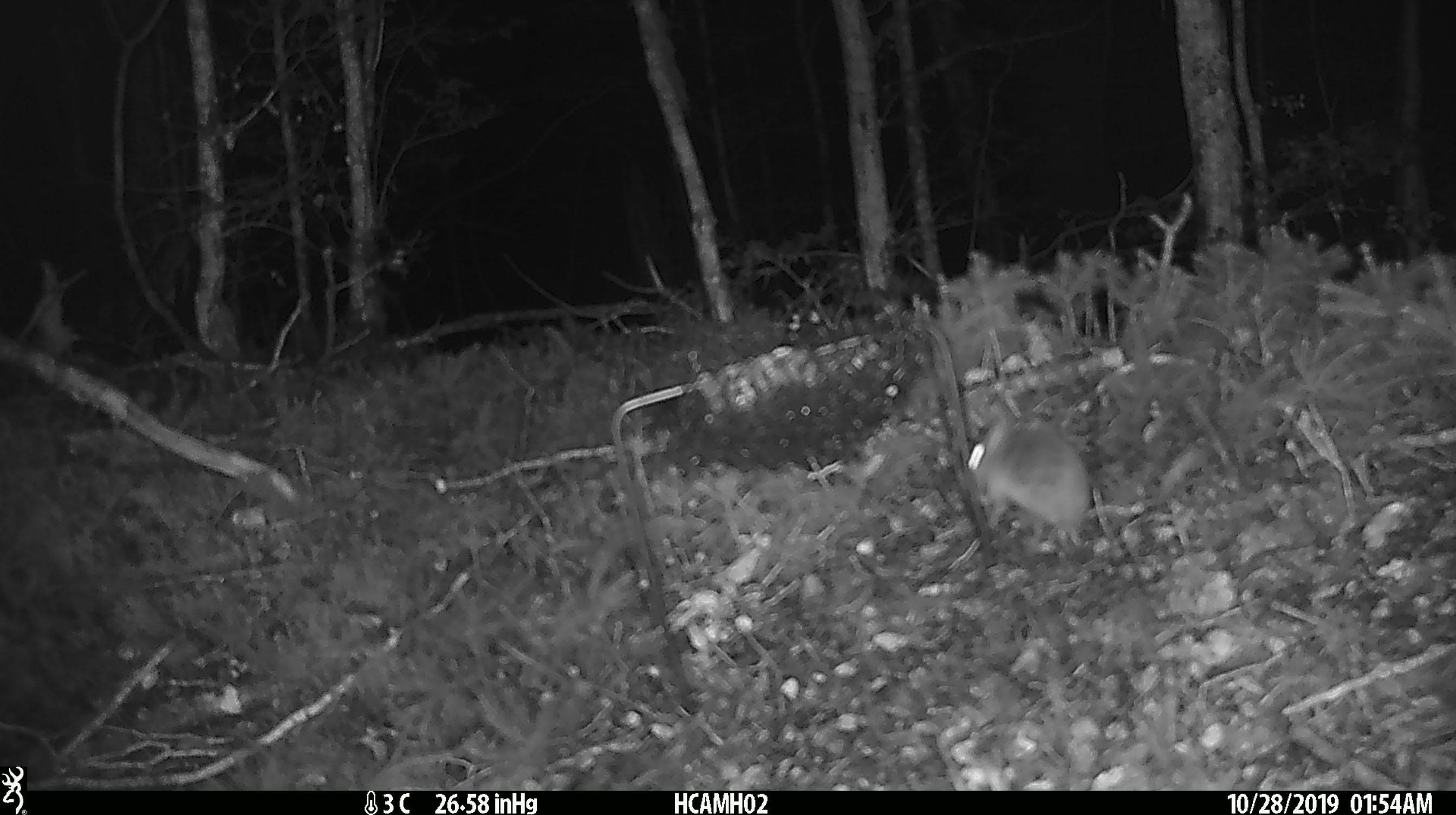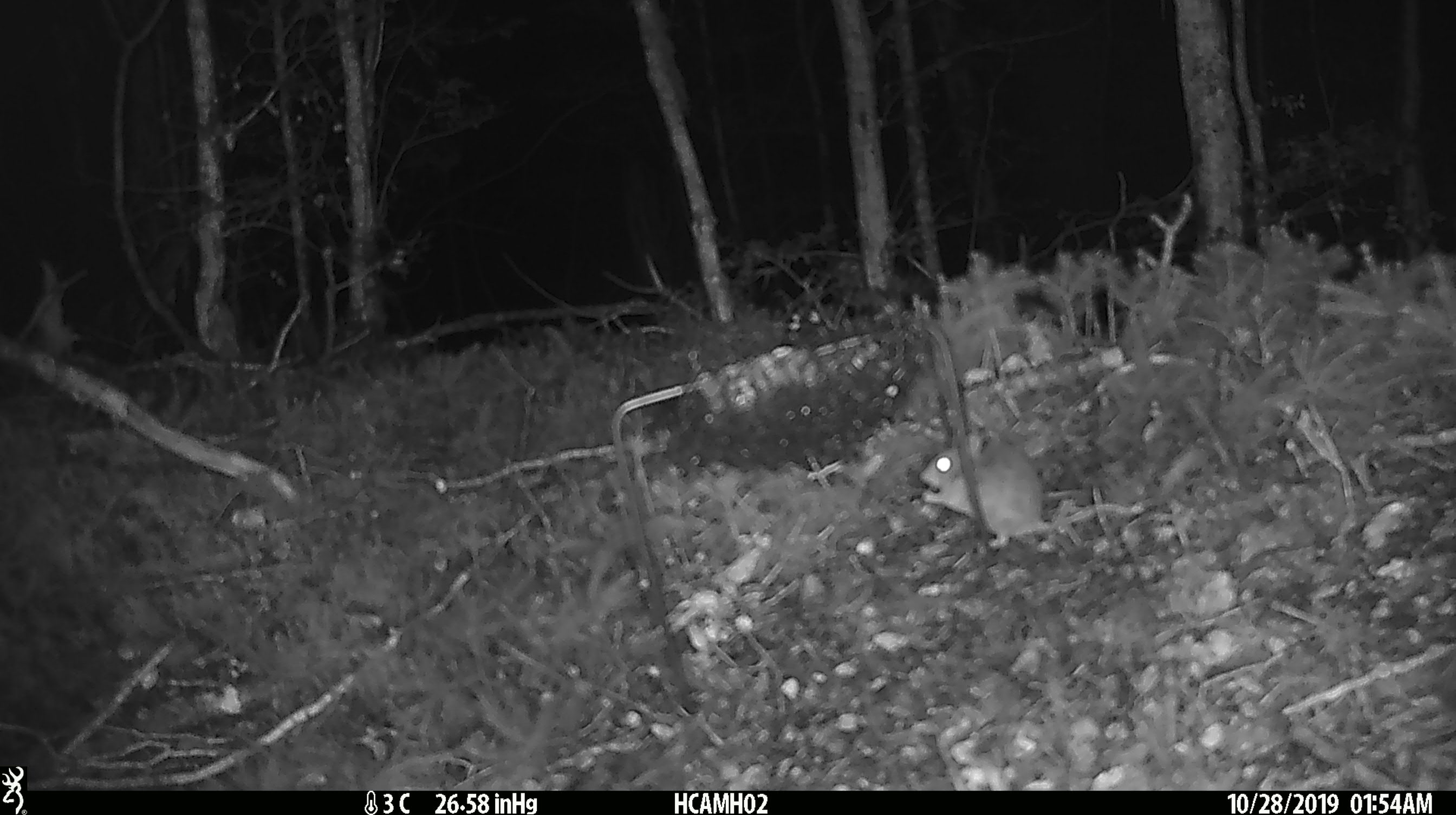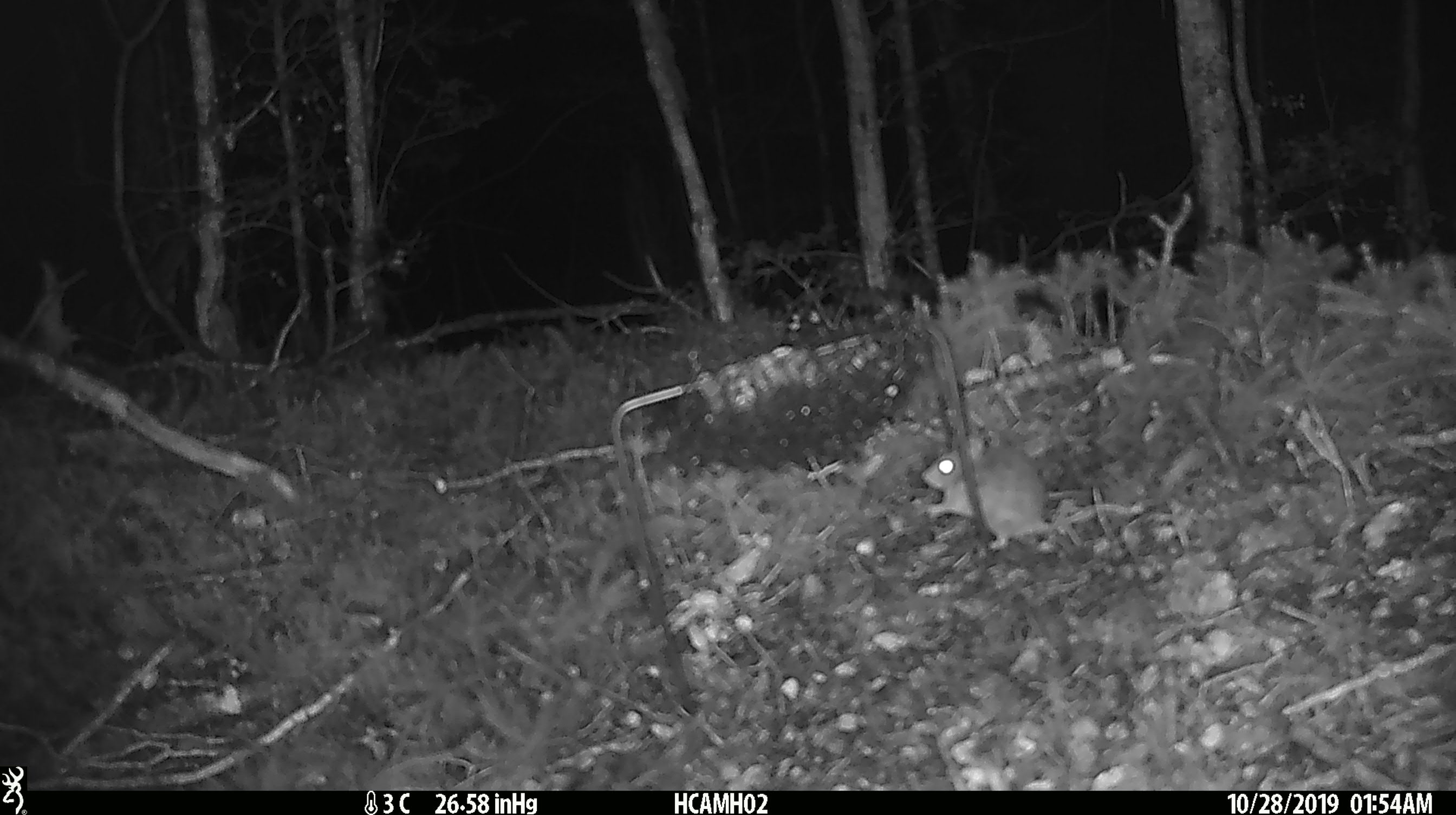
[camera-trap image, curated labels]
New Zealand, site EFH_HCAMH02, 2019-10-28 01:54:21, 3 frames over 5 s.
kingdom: Animalia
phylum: Chordata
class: Mammalia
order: Rodentia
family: Muridae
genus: Mus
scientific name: Mus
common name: mouse